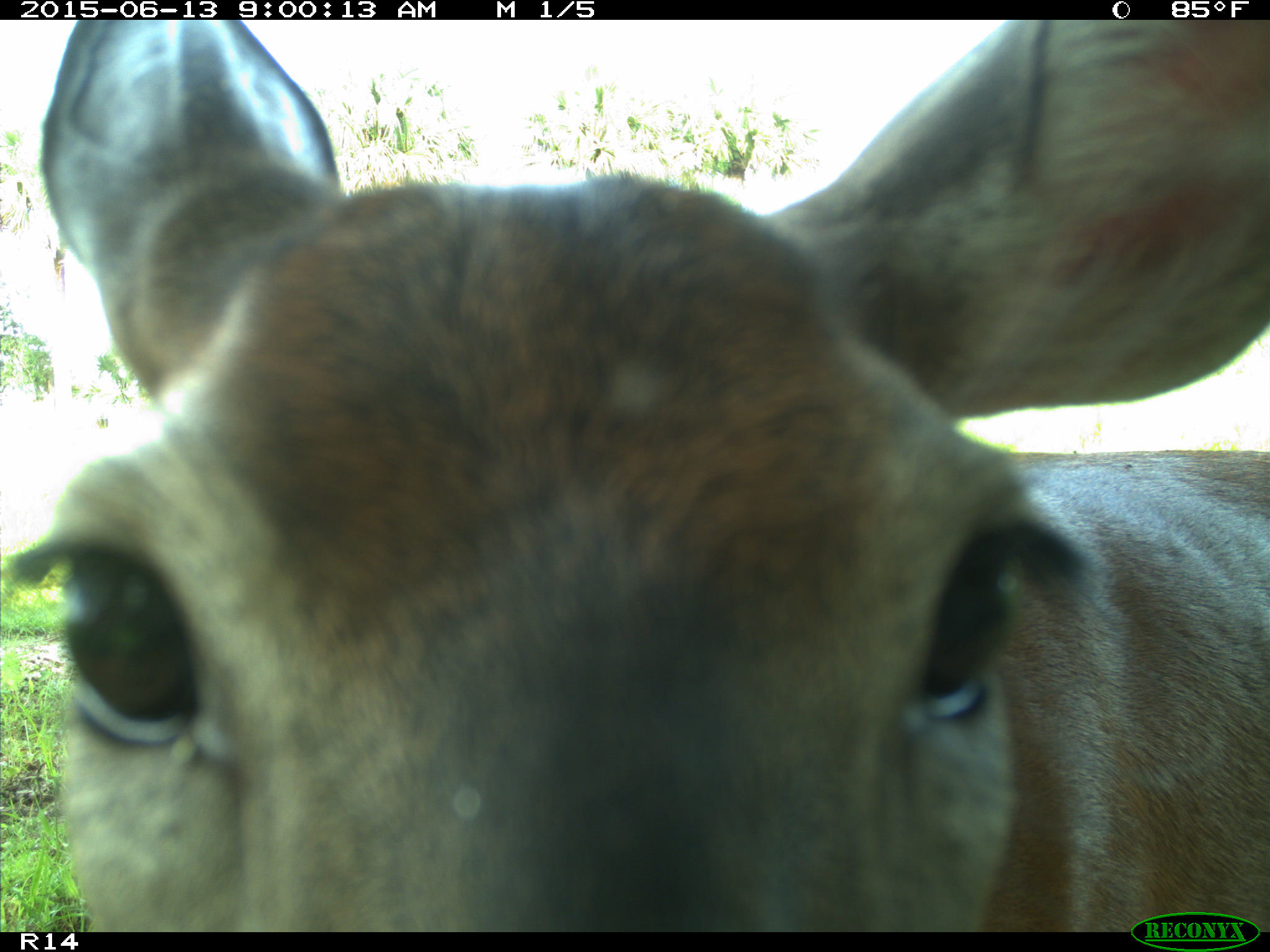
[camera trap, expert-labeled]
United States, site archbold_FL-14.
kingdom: Animalia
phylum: Chordata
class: Mammalia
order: Artiodactyla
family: Cervidae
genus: Odocoileus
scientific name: Odocoileus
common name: deer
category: unidentified deer